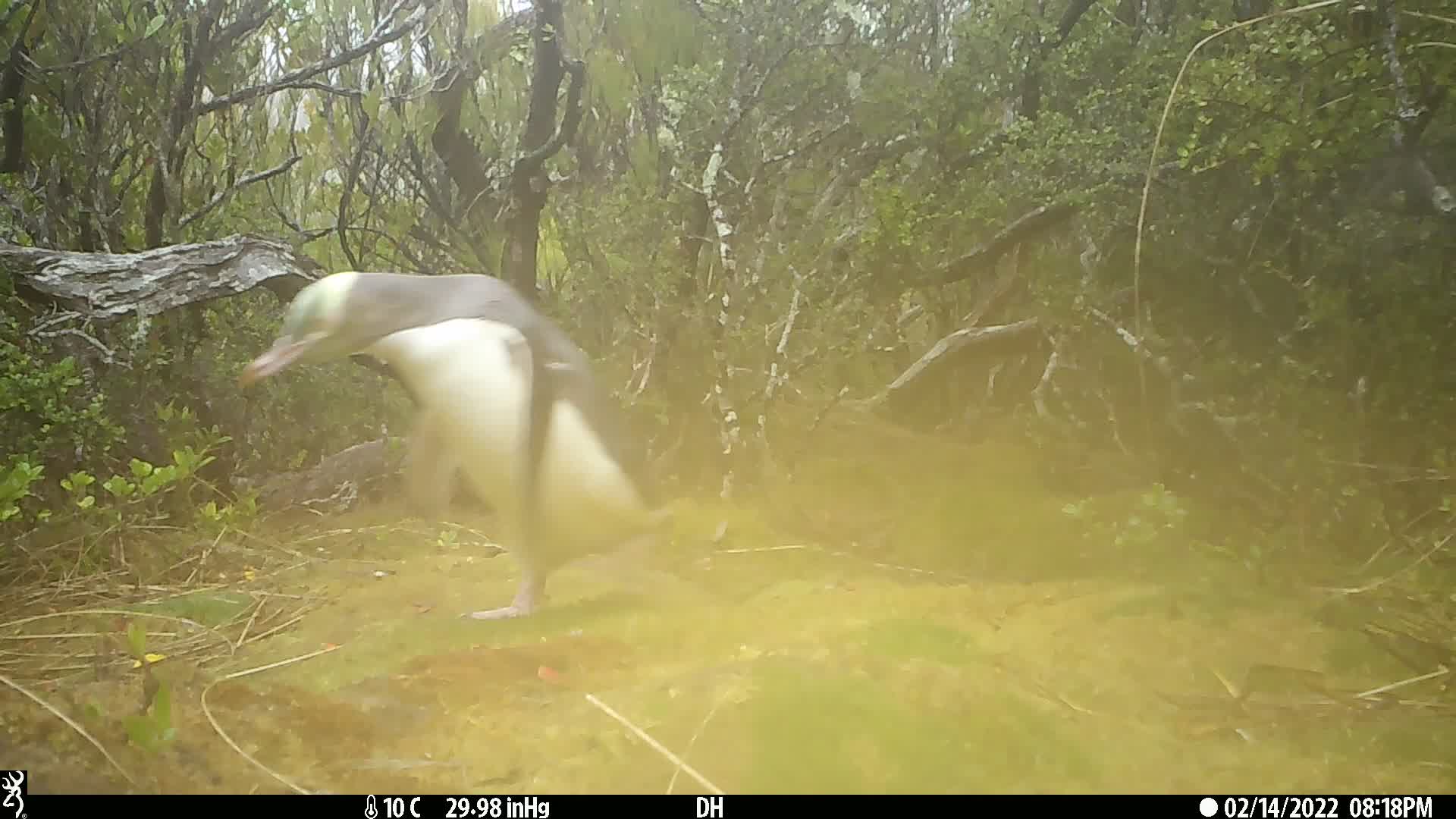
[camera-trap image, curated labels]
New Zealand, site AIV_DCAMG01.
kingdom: Animalia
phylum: Chordata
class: Aves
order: Sphenisciformes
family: Spheniscidae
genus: Megadyptes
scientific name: Megadyptes antipodes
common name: yellow-eyed penguin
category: yellow eyed penguin